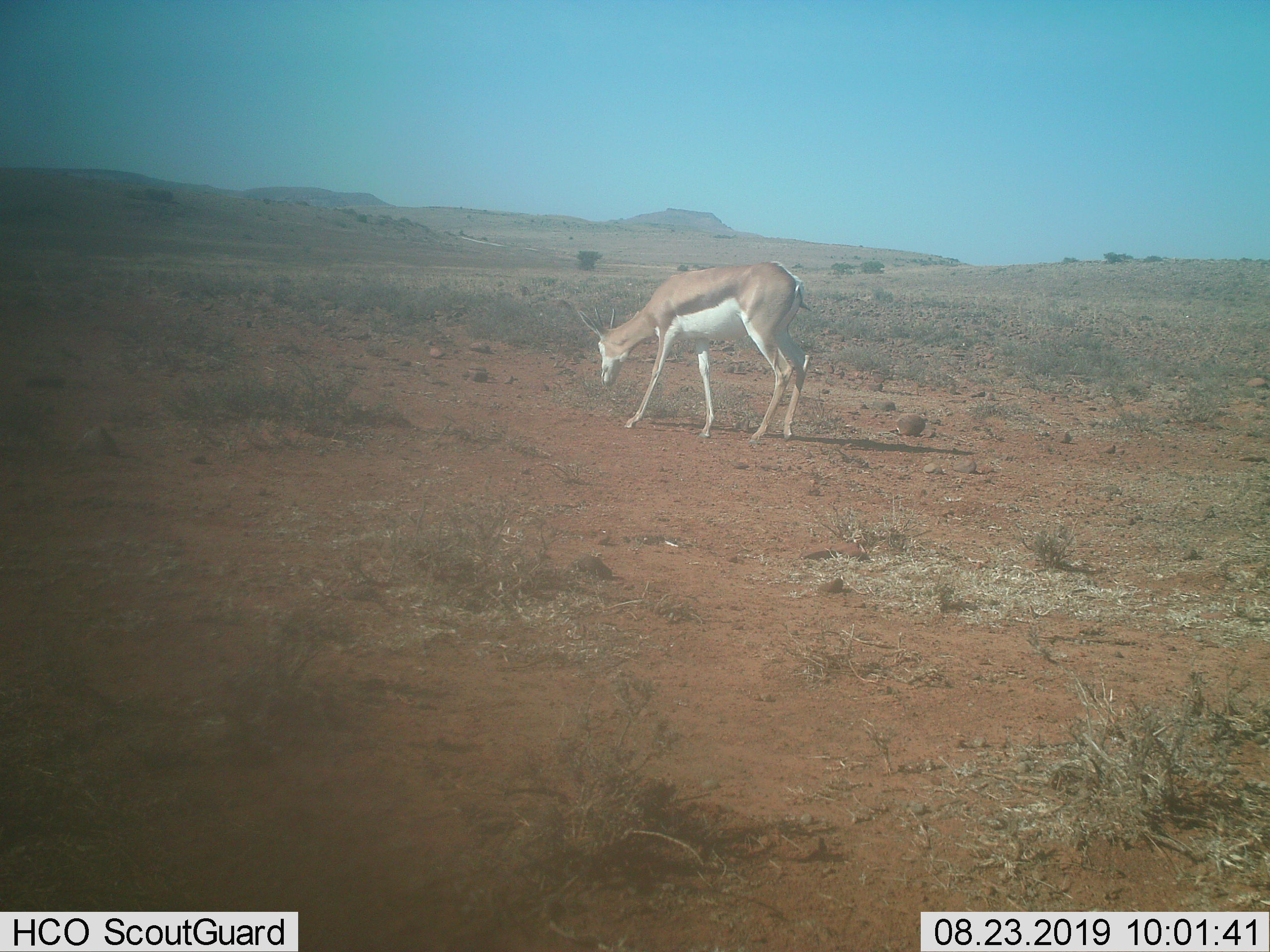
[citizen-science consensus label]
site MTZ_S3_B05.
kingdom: Animalia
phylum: Chordata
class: Mammalia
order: Artiodactyla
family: Bovidae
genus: Antidorcas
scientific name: Antidorcas marsupialis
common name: springbok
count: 1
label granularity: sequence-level